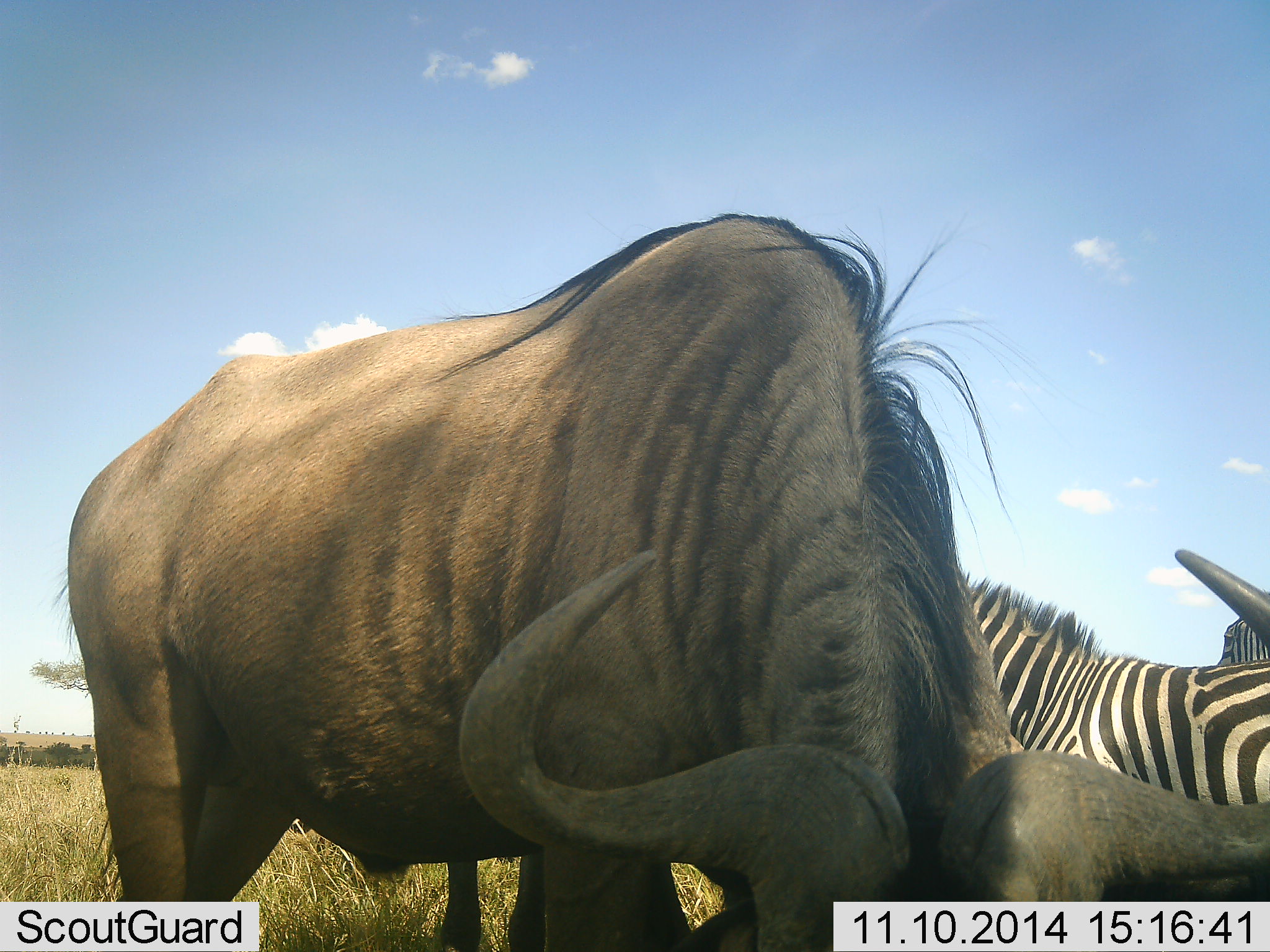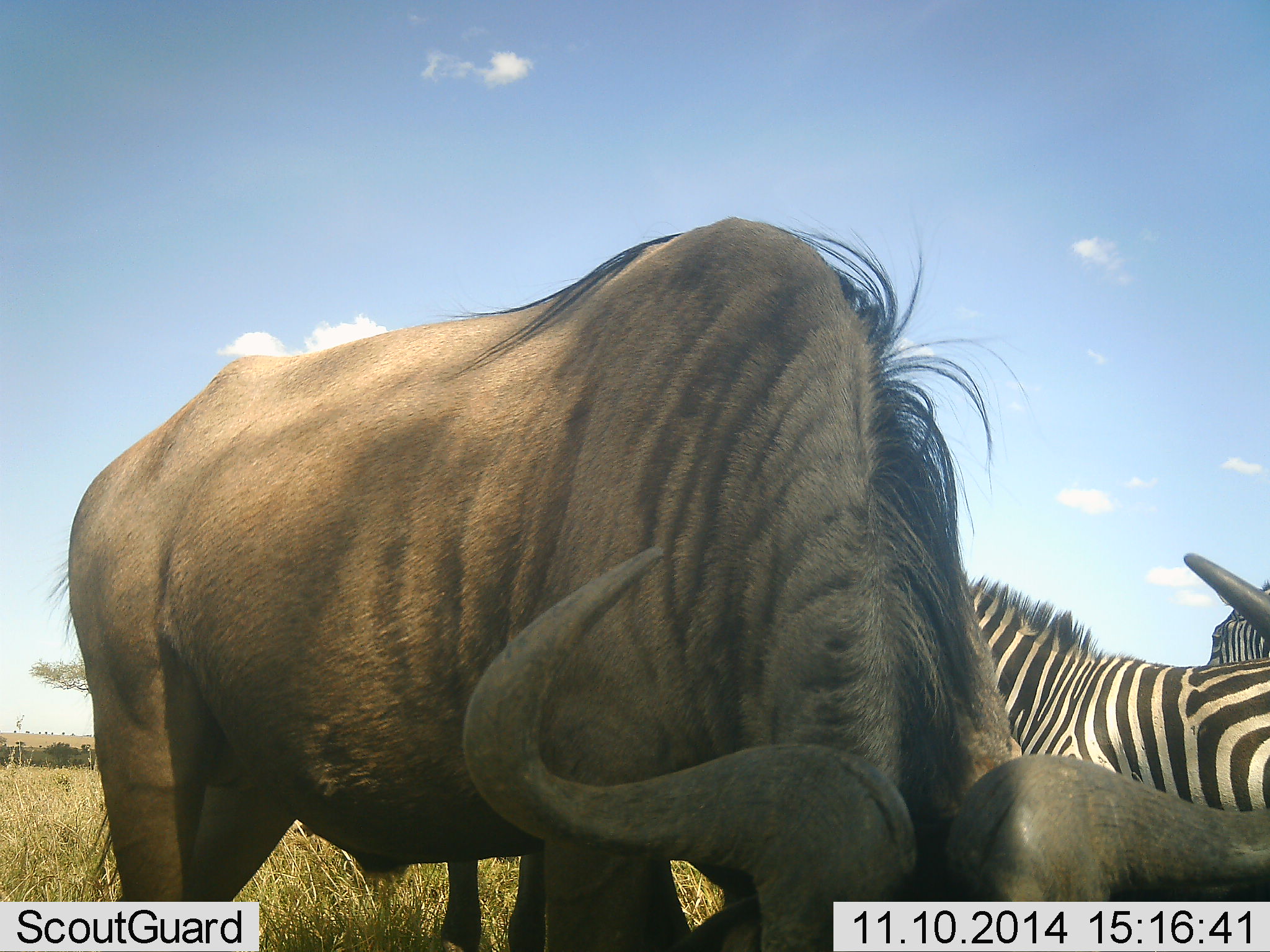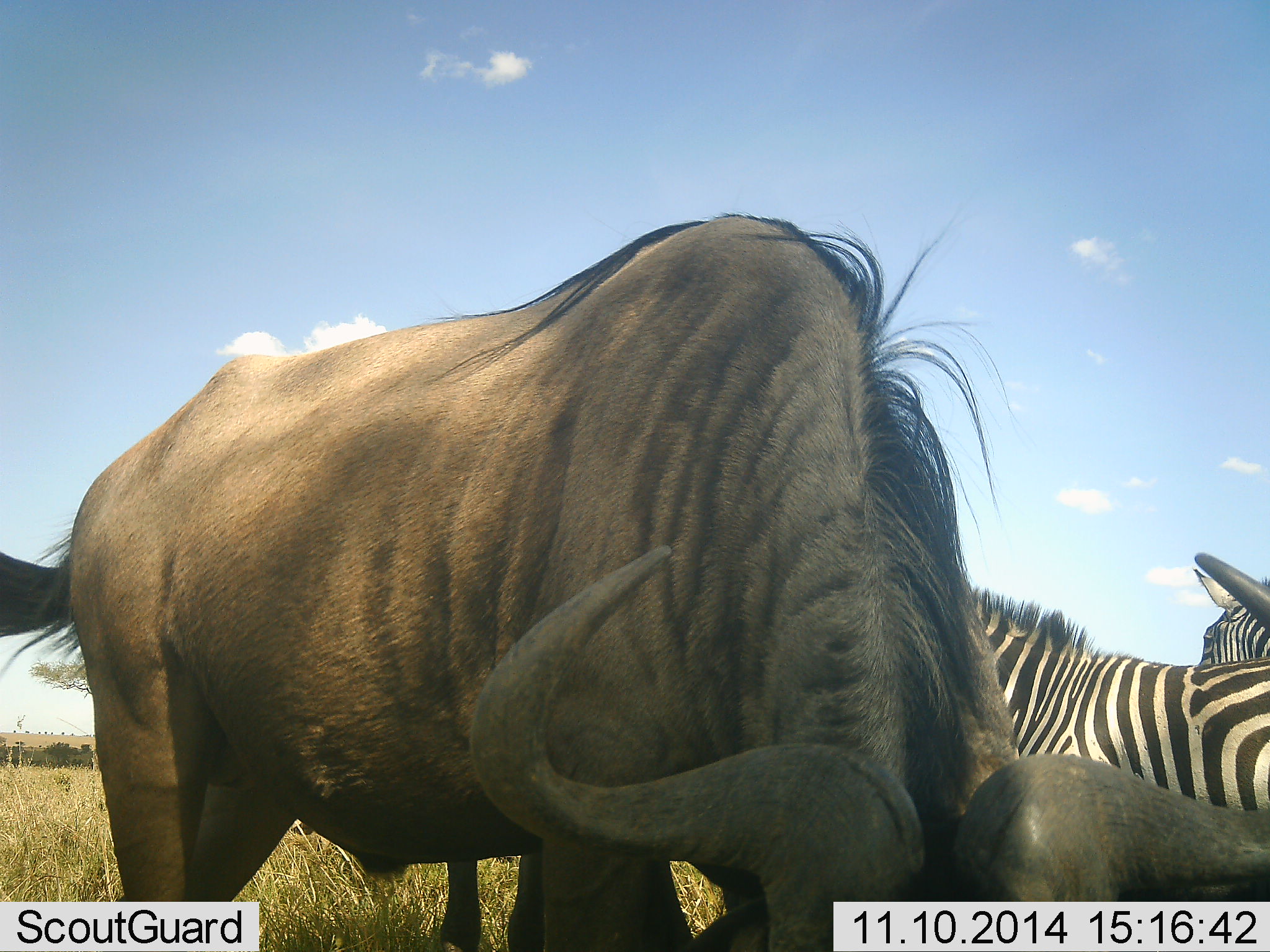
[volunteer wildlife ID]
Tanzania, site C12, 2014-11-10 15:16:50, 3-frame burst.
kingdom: Animalia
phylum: Chordata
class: Mammalia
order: Artiodactyla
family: Bovidae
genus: Connochaetes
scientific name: Connochaetes taurinus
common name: blue wildebeest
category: wildebeest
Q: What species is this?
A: Wildebeest (blue wildebeest) (Connochaetes taurinus).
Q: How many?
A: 1.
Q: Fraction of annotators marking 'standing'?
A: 10%.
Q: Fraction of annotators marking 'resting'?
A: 0%.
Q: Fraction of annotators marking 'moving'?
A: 0%.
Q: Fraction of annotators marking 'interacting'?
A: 0%.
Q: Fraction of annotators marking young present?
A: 0%.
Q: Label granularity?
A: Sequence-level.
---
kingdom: Animalia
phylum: Chordata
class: Mammalia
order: Perissodactyla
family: Equidae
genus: Equus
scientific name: Equus quagga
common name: plains zebra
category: zebra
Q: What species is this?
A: Zebra (plains zebra) (Equus quagga).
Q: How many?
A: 2.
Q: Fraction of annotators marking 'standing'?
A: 100%.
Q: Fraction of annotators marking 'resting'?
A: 0%.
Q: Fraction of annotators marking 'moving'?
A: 0%.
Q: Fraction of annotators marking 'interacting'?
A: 0%.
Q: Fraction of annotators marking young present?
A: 0%.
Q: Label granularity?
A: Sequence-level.